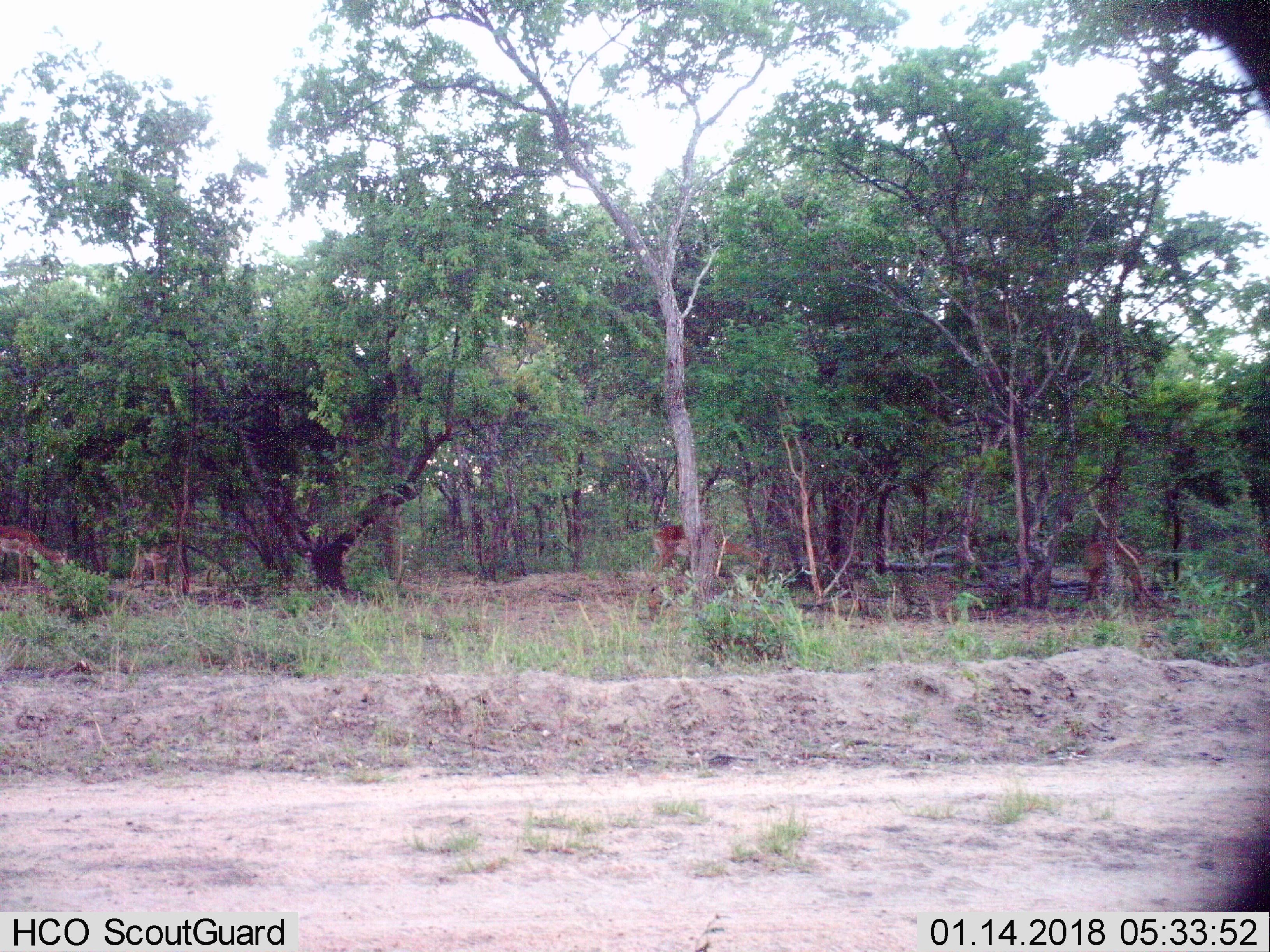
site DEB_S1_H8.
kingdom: Animalia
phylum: Chordata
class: Mammalia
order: Artiodactyla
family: Bovidae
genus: Aepyceros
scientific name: Aepyceros melampus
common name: impala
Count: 3.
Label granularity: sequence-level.